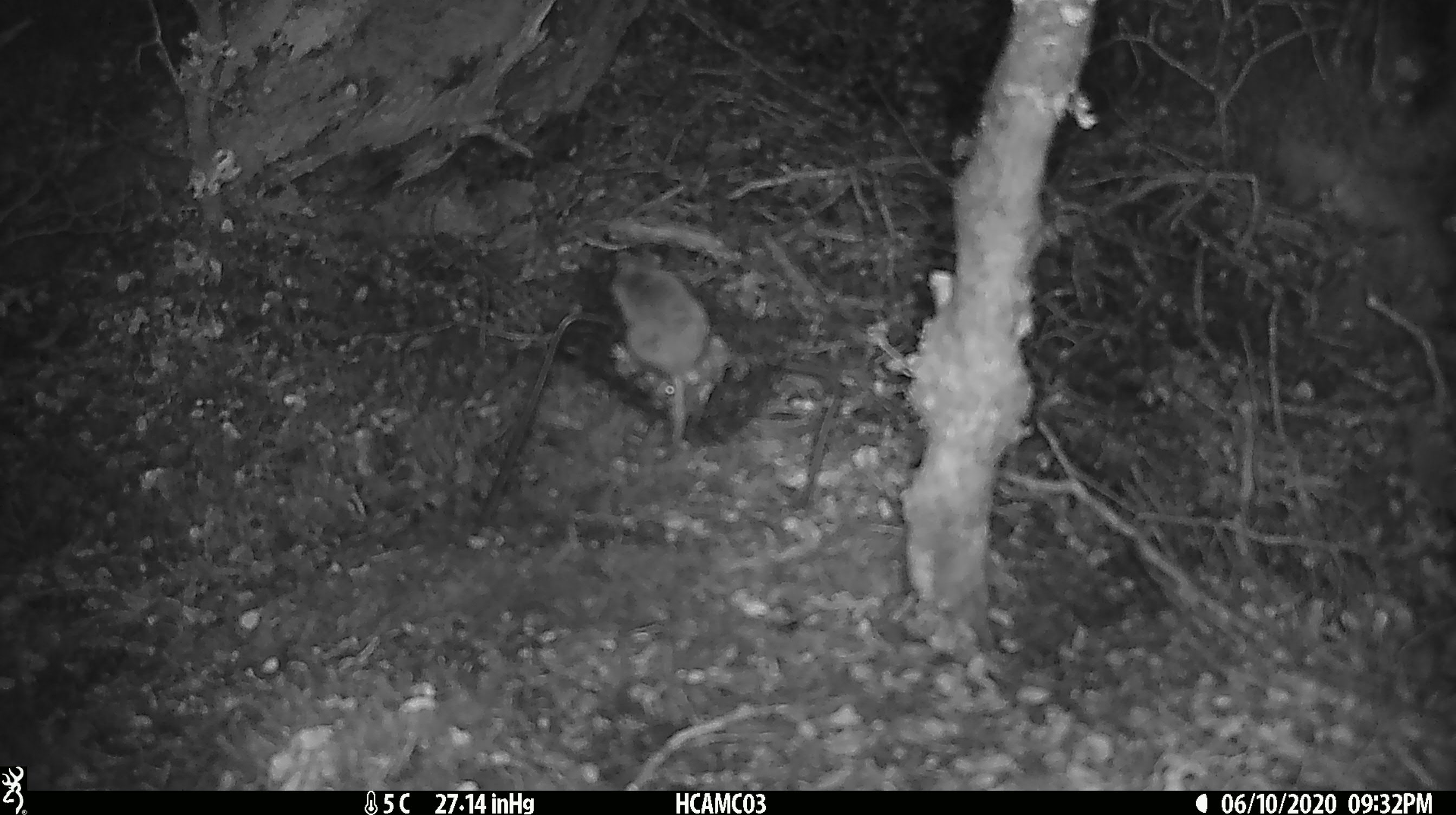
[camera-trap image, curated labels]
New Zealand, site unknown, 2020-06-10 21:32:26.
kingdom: Animalia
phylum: Chordata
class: Mammalia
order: Rodentia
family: Muridae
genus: Mus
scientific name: Mus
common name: mouse